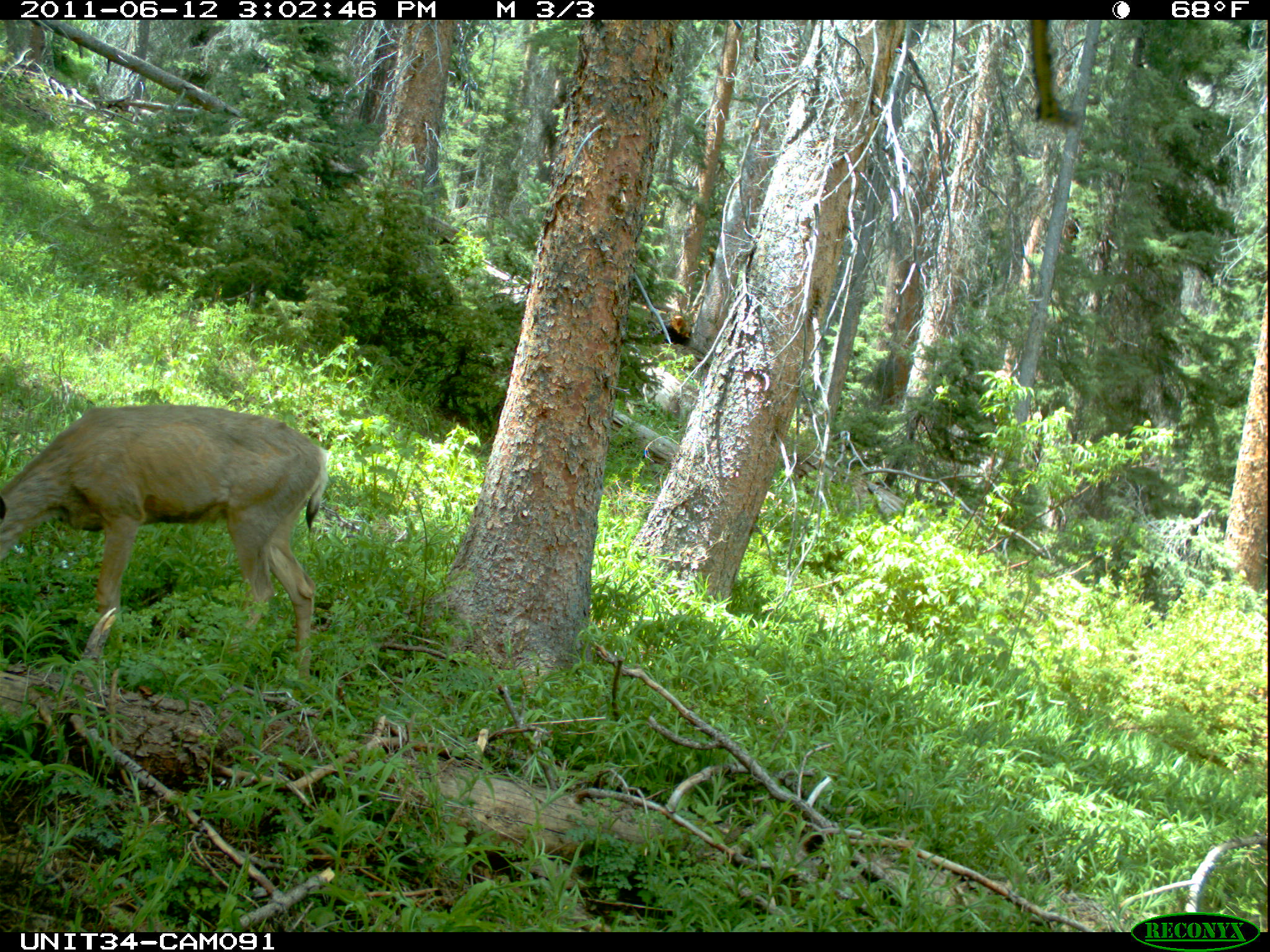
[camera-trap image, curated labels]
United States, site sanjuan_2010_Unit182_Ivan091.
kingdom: Animalia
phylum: Chordata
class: Mammalia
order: Artiodactyla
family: Cervidae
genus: Odocoileus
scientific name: Odocoileus hemionus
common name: mule deer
Odocoileus hemionus (mule deer).